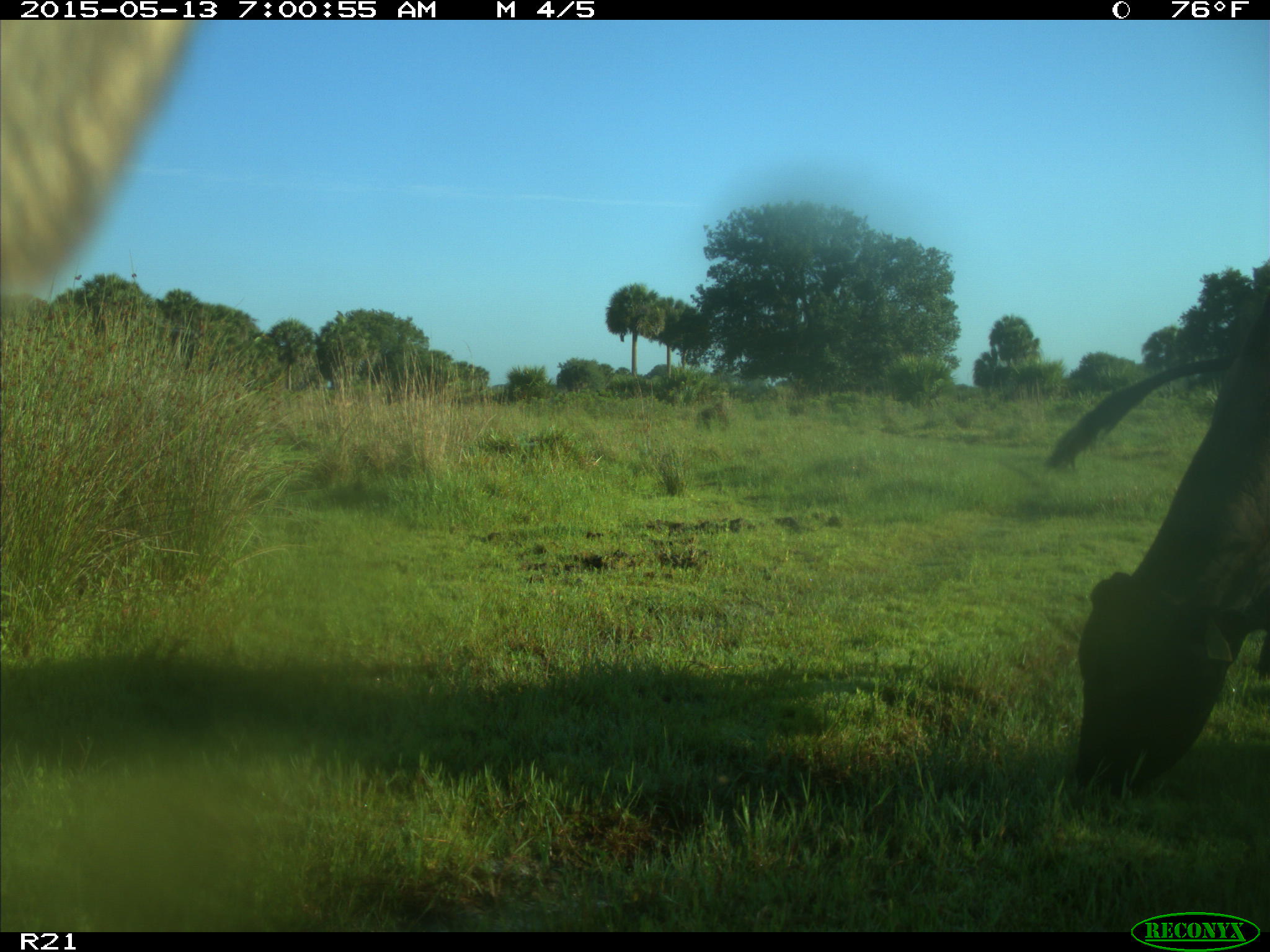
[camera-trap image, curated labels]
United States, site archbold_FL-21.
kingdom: Animalia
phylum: Chordata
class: Mammalia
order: Artiodactyla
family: Bovidae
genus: Bos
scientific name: Bos taurus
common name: domestic cow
Bos taurus (domestic cow).